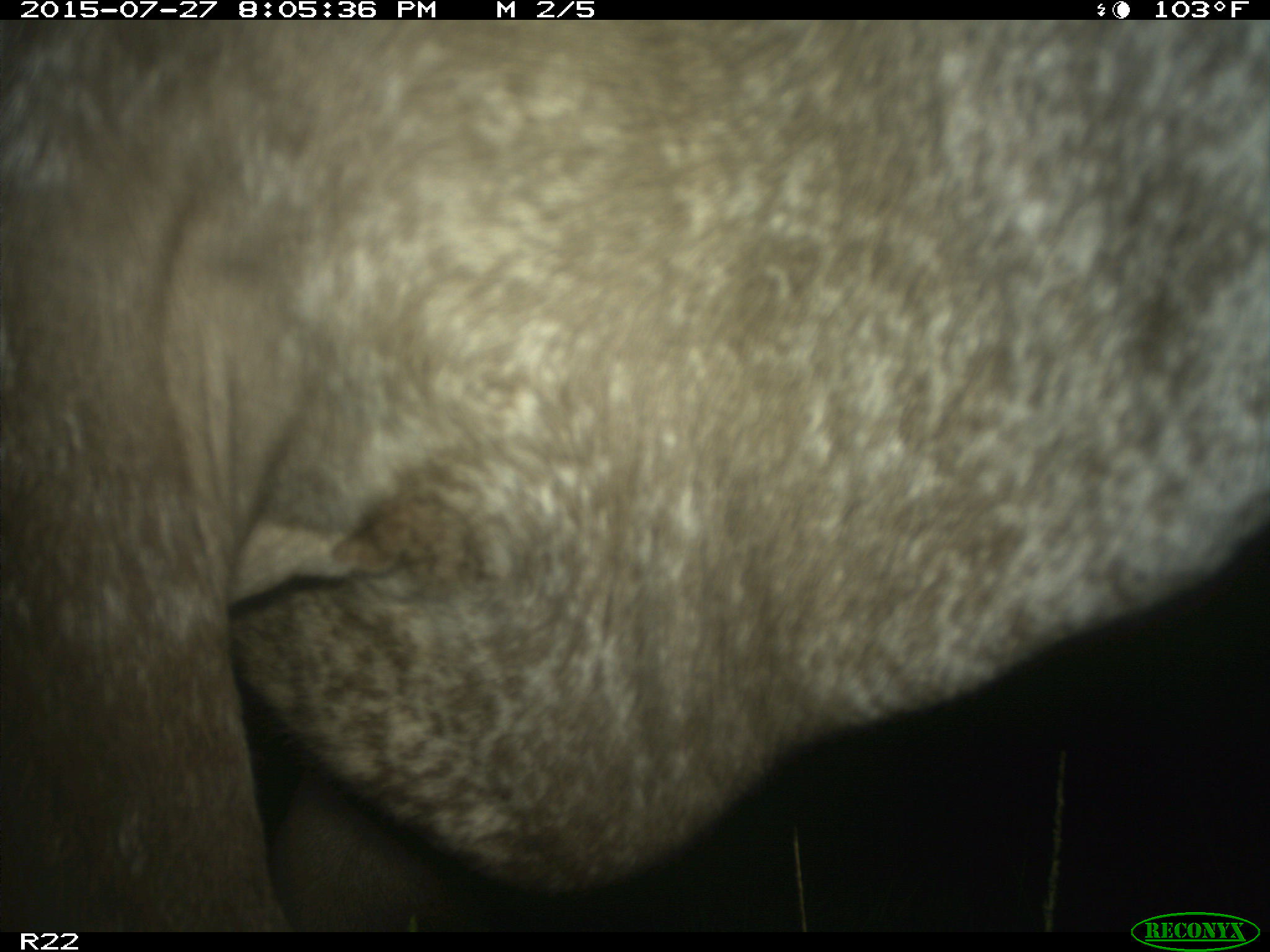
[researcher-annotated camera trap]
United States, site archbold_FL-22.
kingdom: Animalia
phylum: Chordata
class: Mammalia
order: Artiodactyla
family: Bovidae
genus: Bos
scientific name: Bos taurus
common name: domestic cow